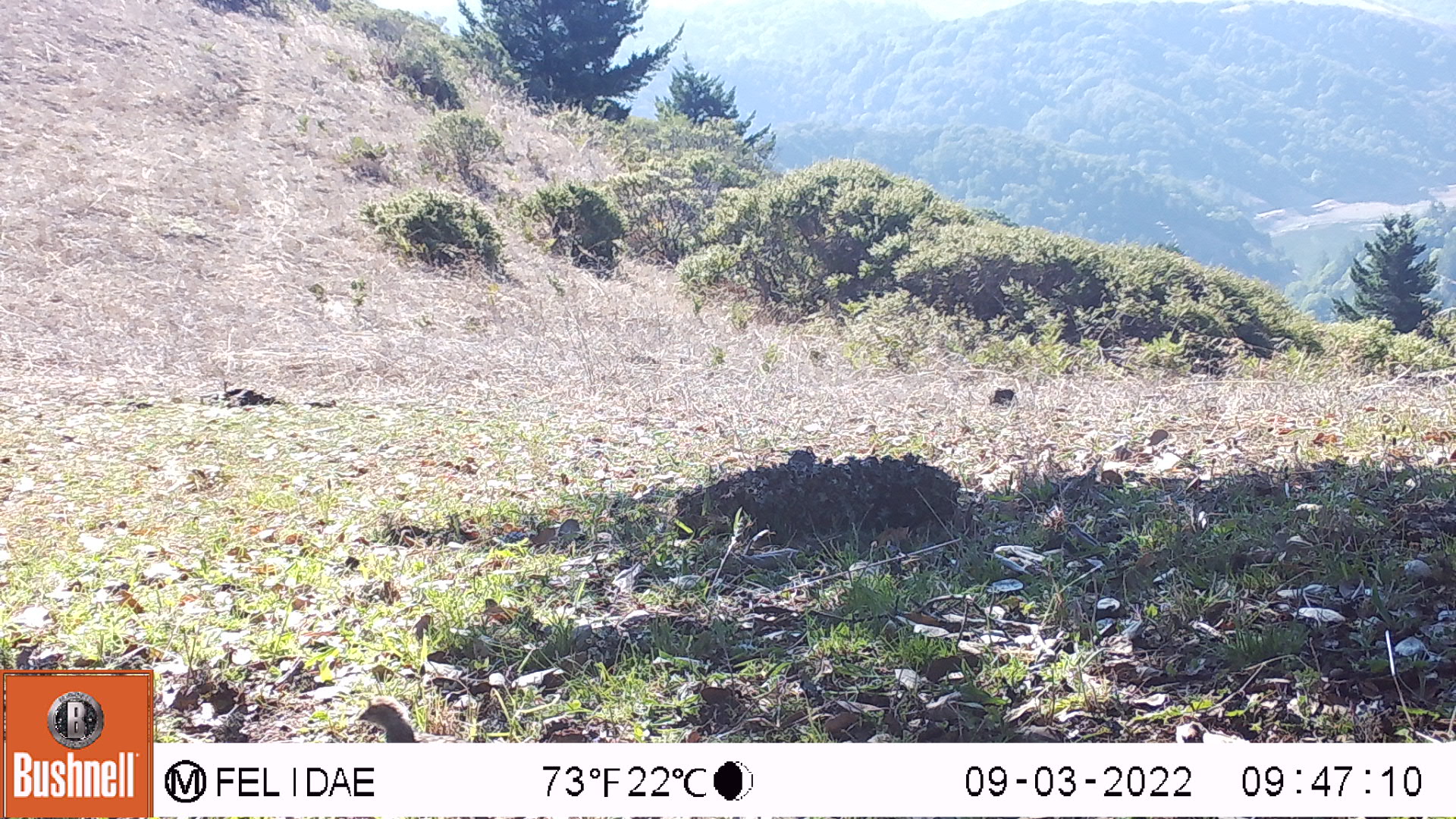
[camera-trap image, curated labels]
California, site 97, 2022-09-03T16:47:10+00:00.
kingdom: Animalia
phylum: Chordata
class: Aves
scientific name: Aves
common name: bird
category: unknown bird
Unknown bird (bird) (Aves).